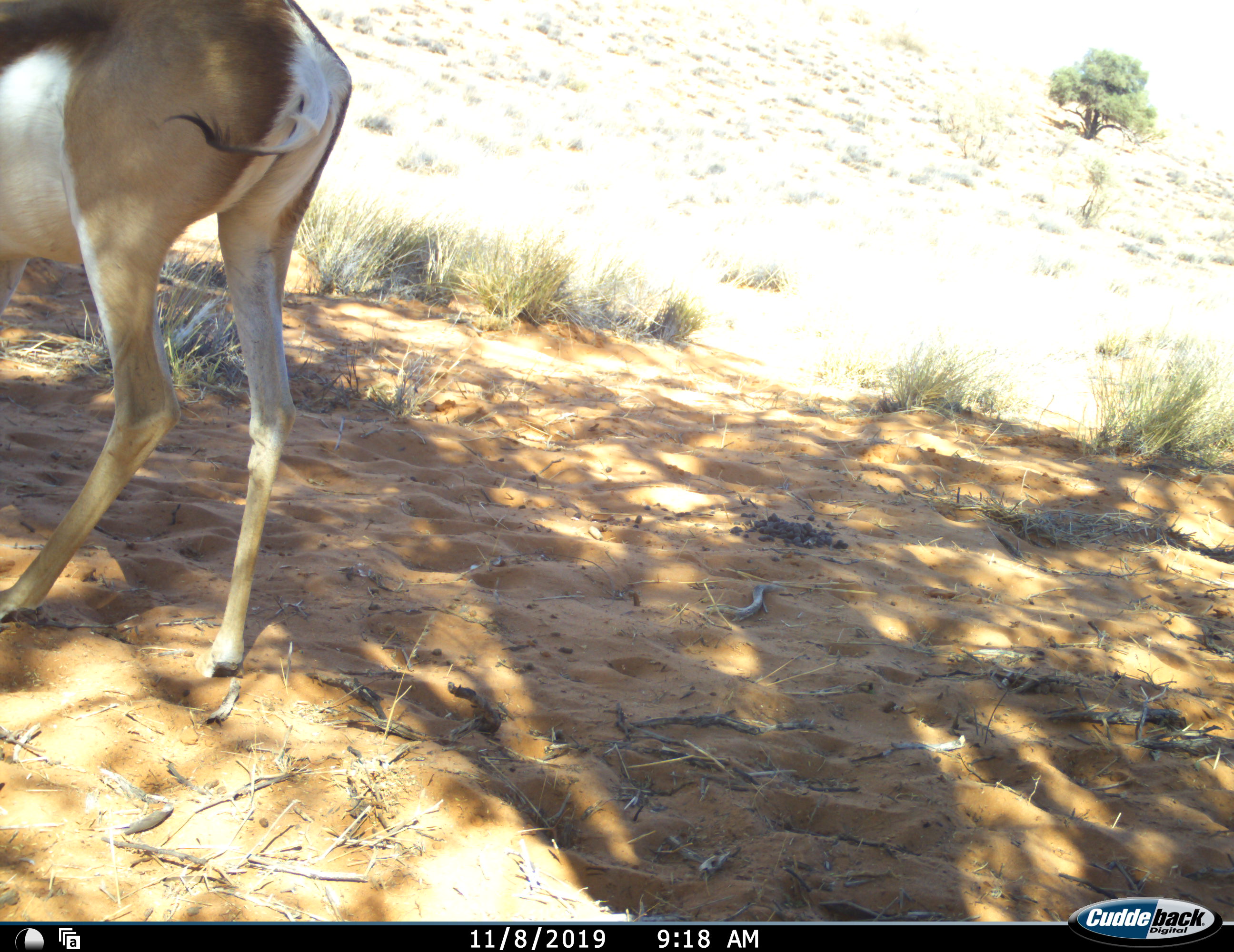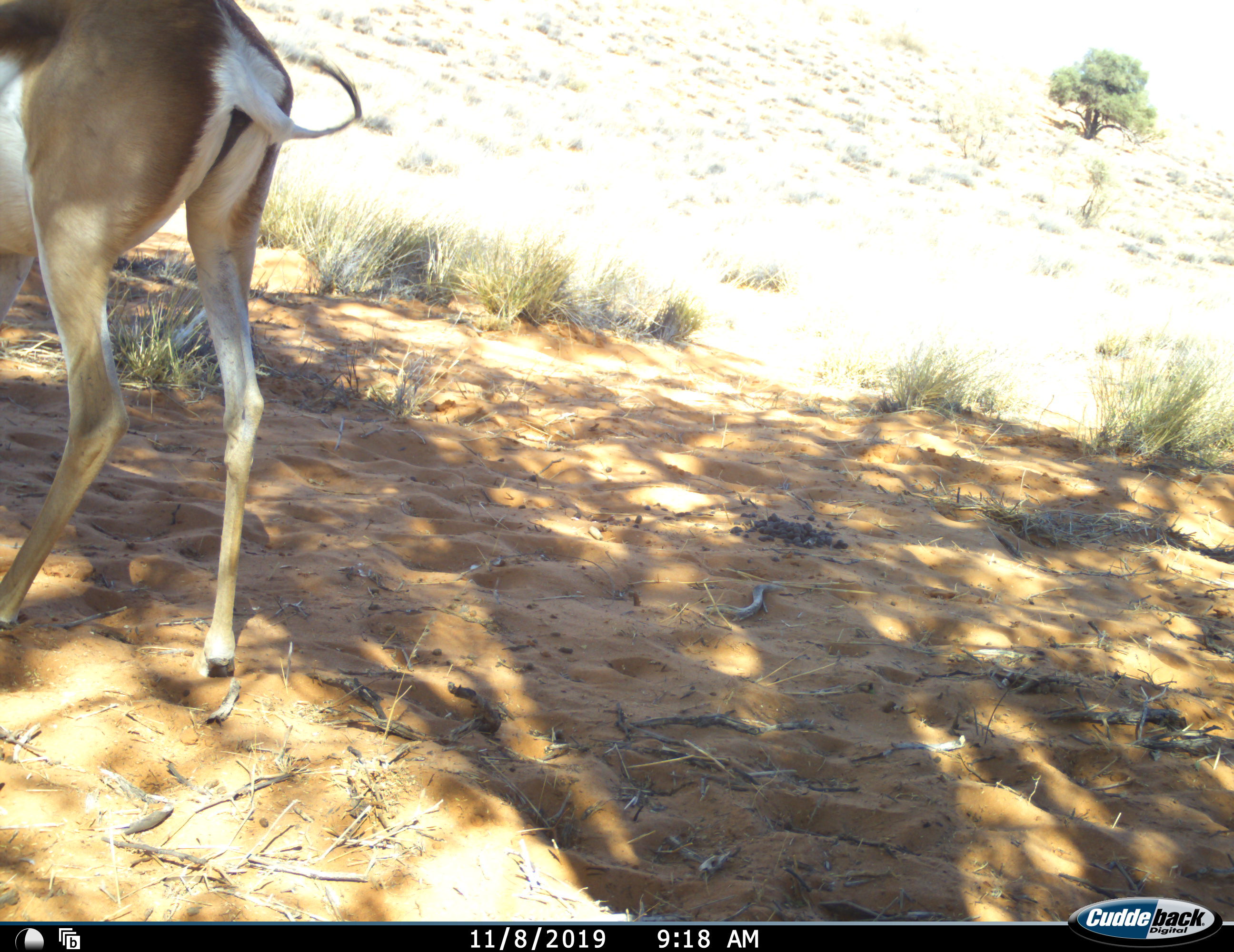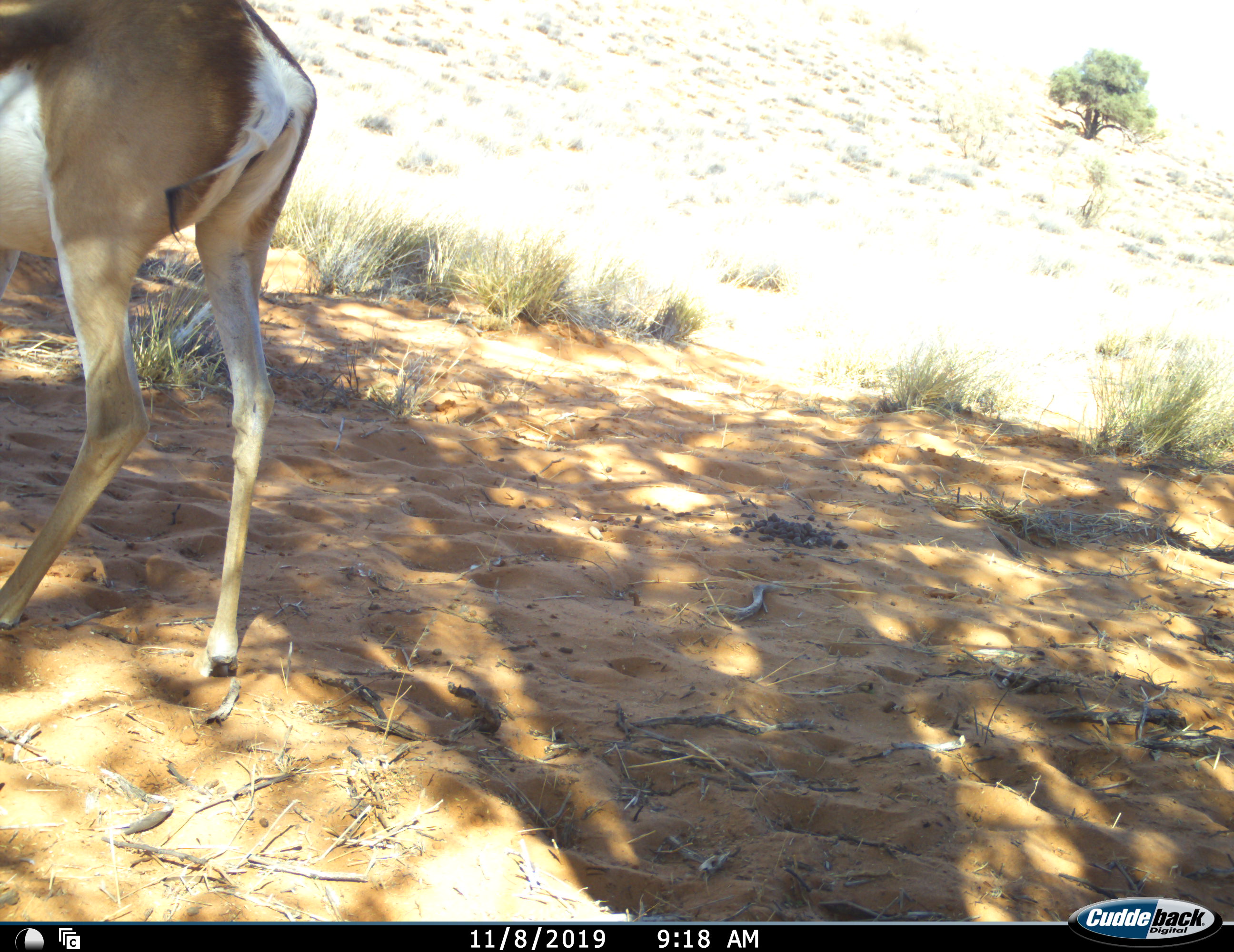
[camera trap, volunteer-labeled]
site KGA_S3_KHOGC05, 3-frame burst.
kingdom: Animalia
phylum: Chordata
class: Mammalia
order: Artiodactyla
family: Bovidae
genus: Antidorcas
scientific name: Antidorcas marsupialis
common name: springbok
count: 1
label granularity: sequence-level